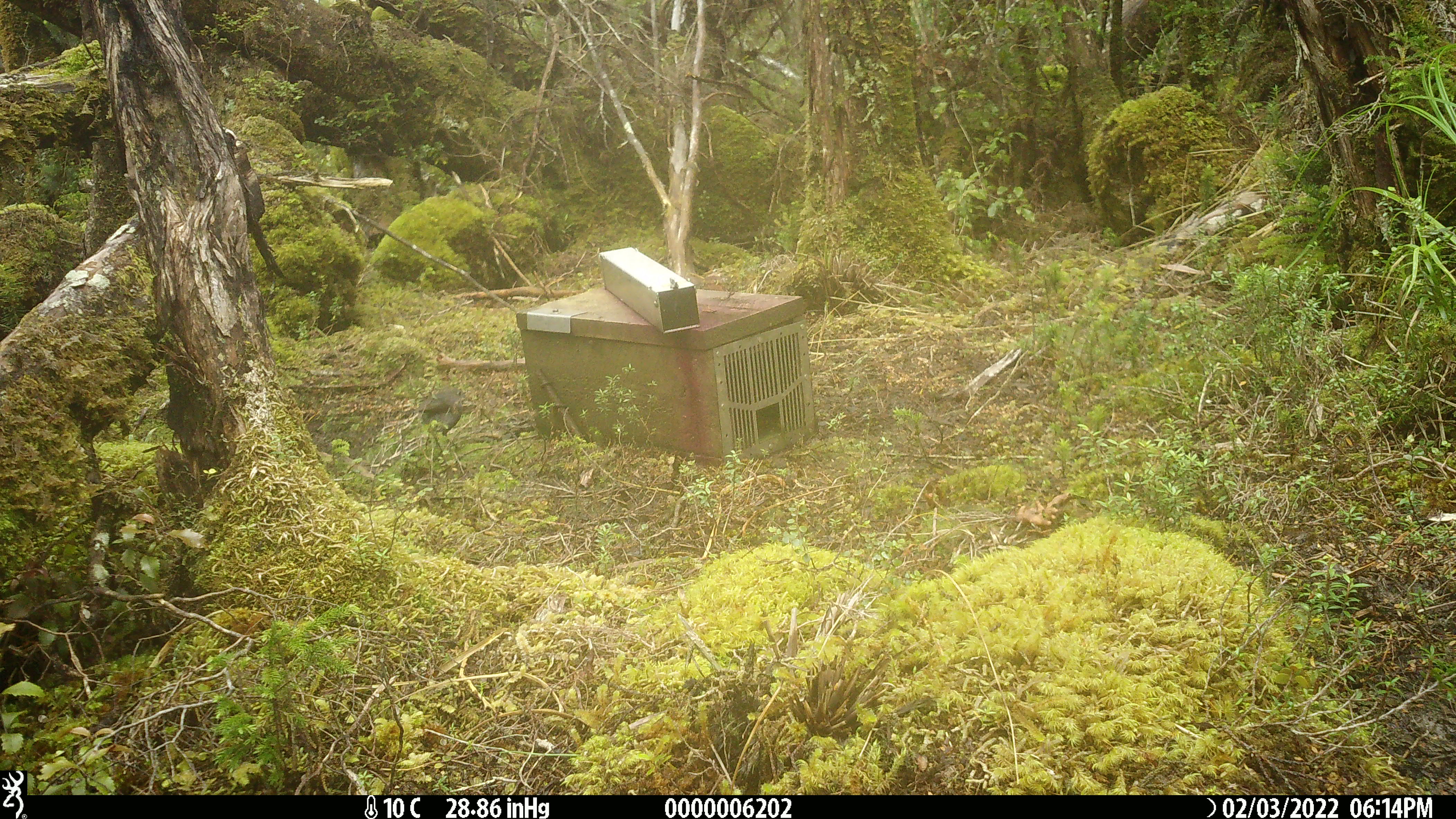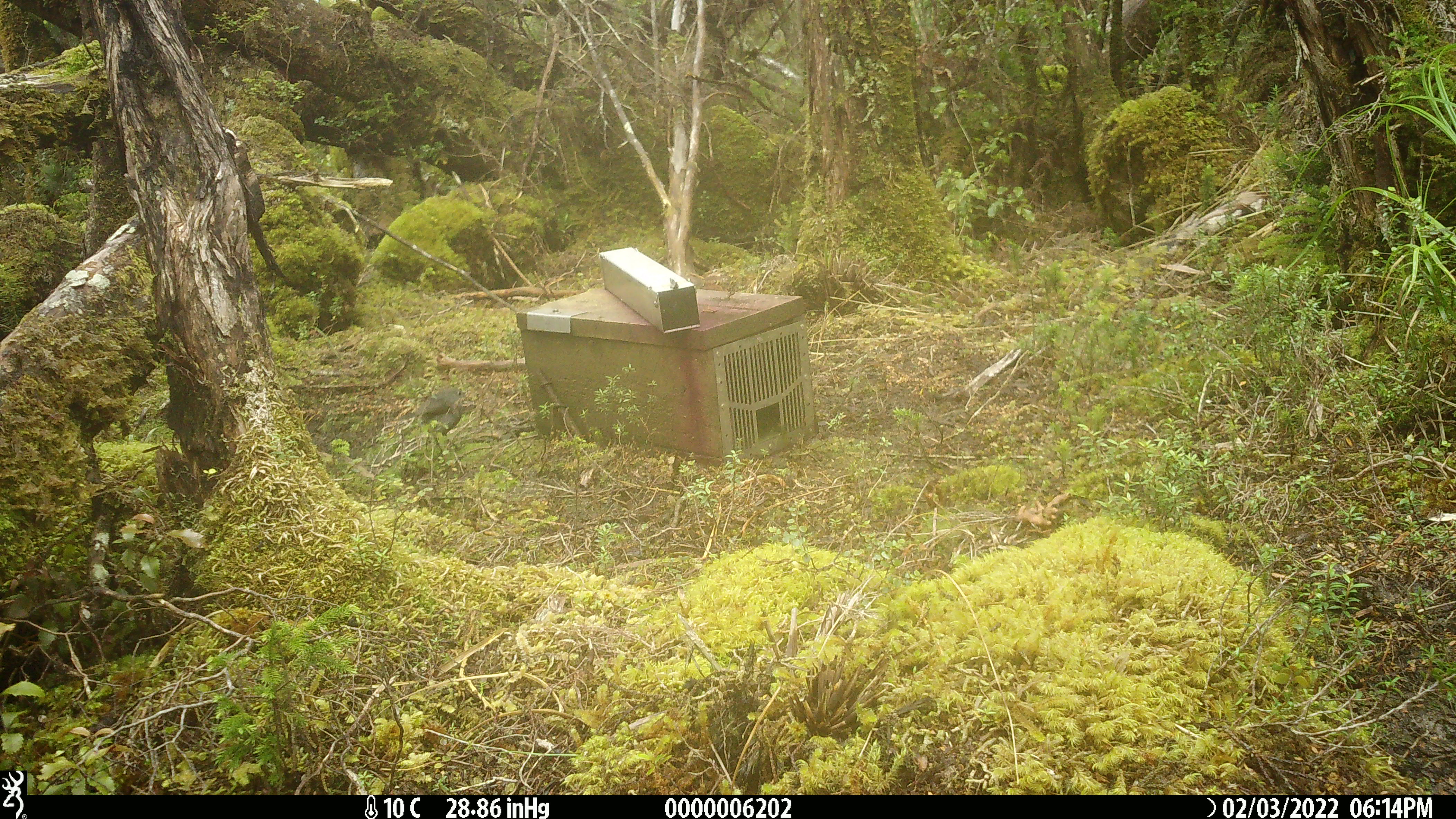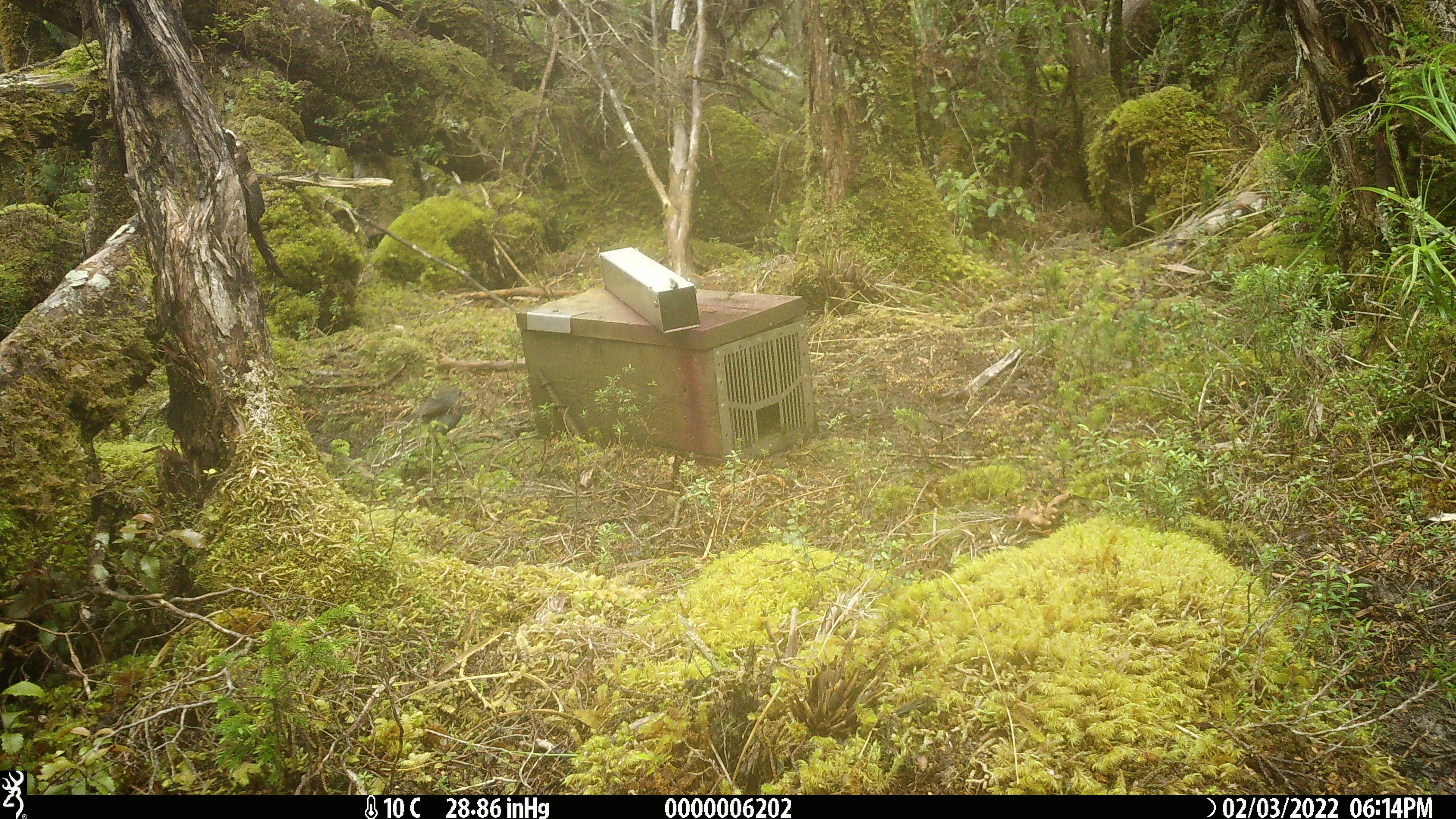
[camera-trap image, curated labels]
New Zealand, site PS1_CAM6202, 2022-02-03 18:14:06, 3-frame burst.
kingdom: Animalia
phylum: Chordata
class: Aves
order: Passeriformes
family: Petroicidae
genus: Petroica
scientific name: Petroica australis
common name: new zealand robin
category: robin